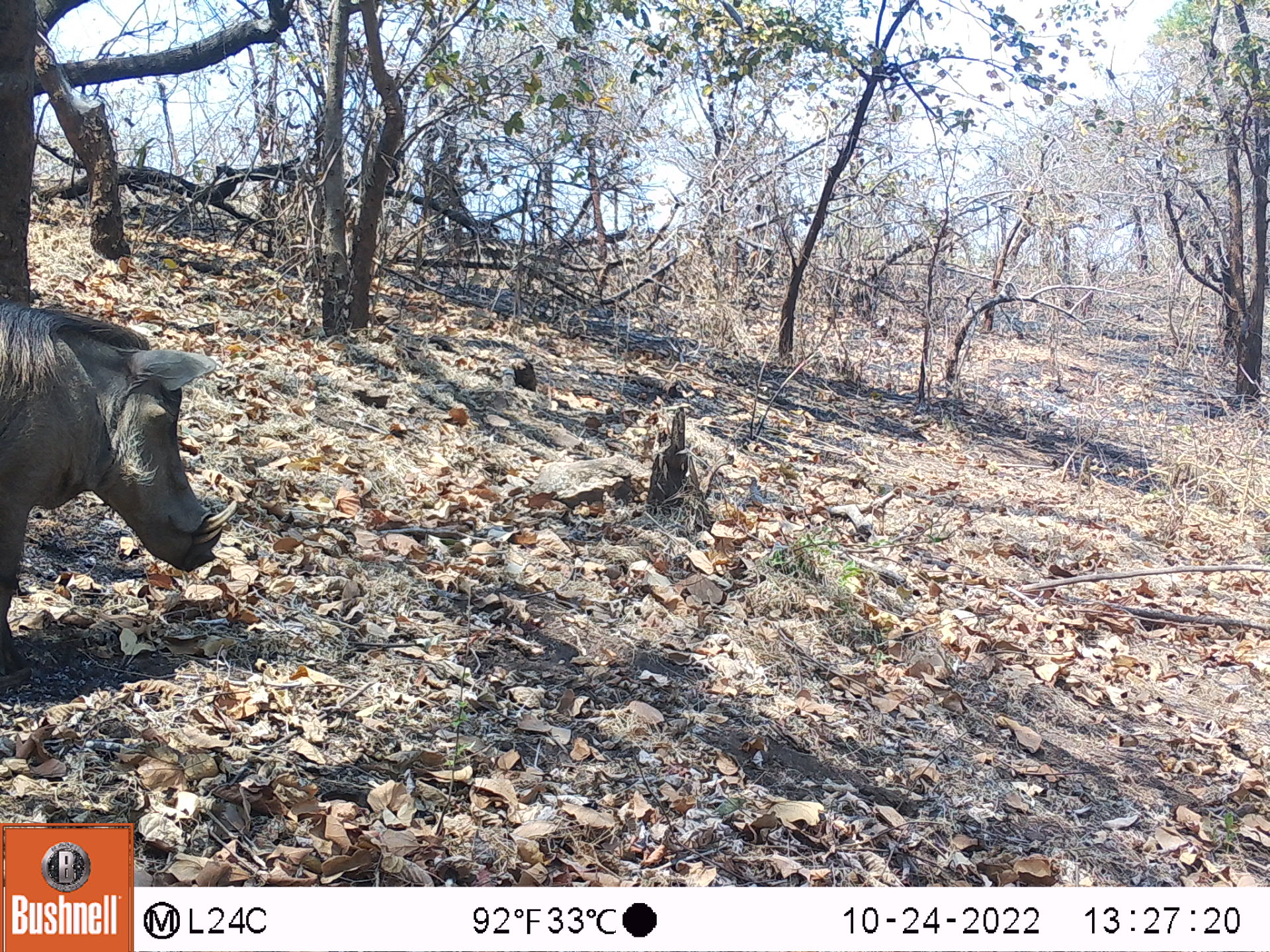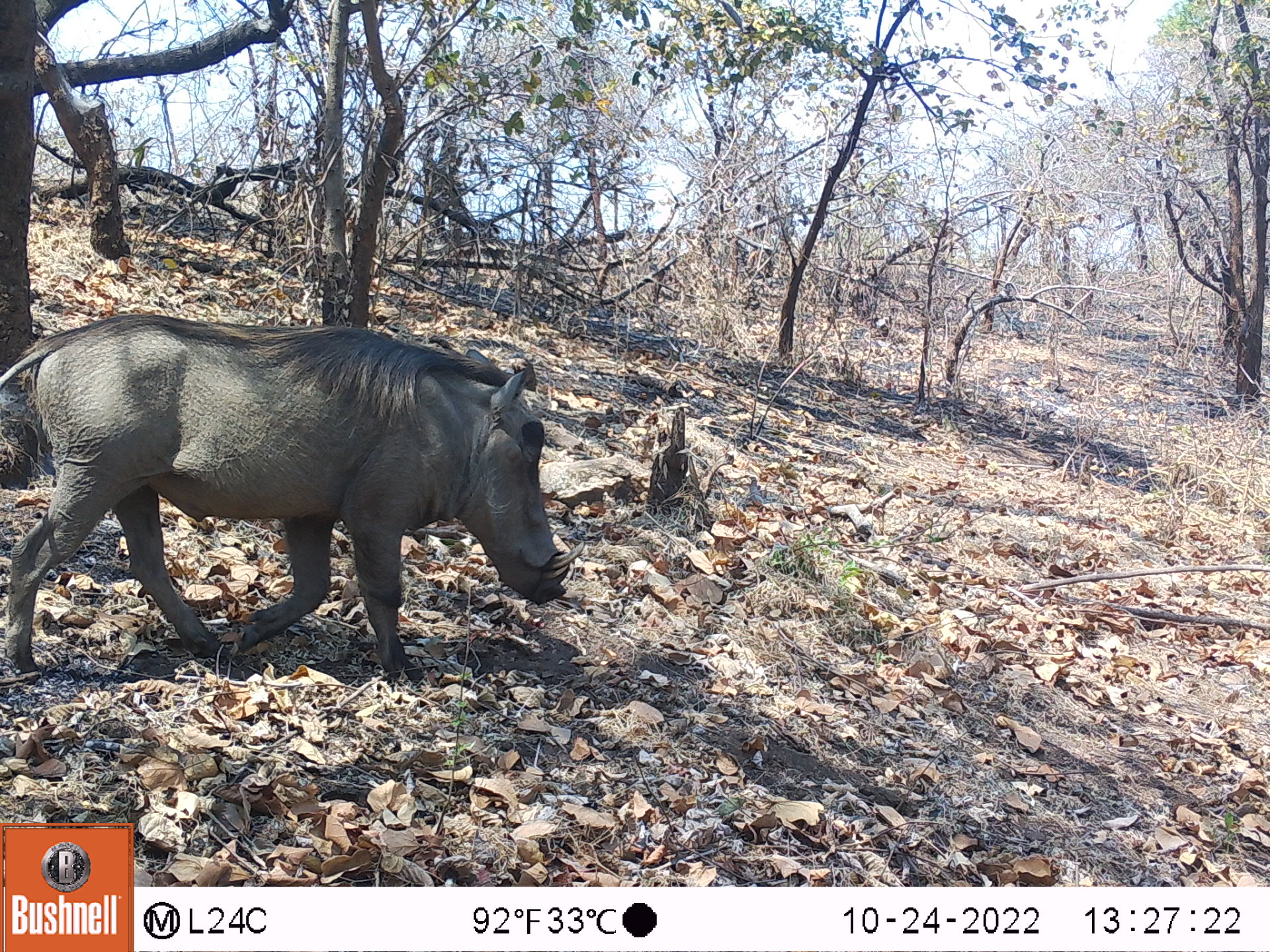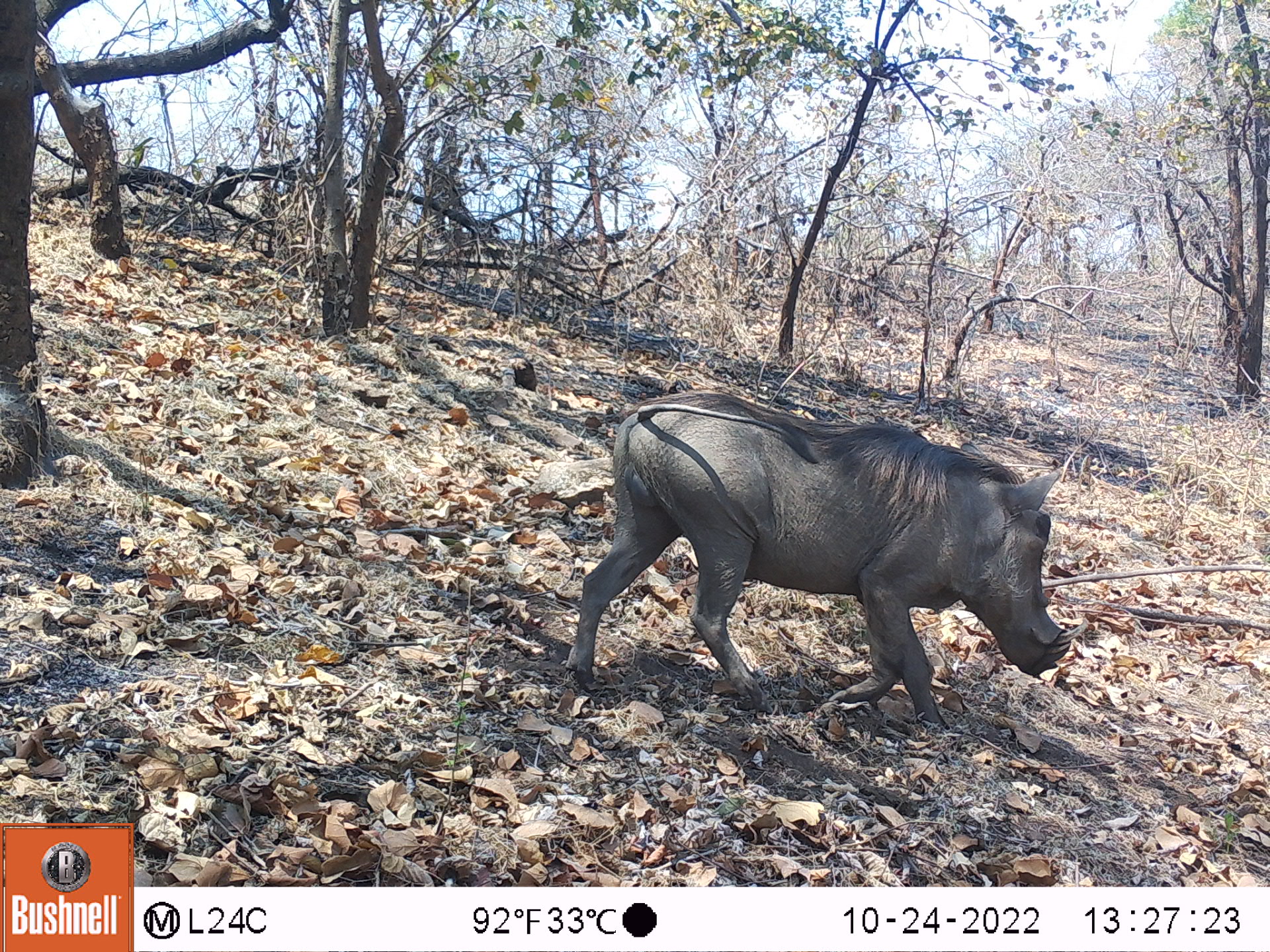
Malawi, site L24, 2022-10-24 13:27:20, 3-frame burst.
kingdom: Animalia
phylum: Chordata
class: Mammalia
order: Artiodactyla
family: Suidae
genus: Phacochoerus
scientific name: Phacochoerus africanus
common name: common warthog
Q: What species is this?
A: Common warthog (Phacochoerus africanus).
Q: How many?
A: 1.